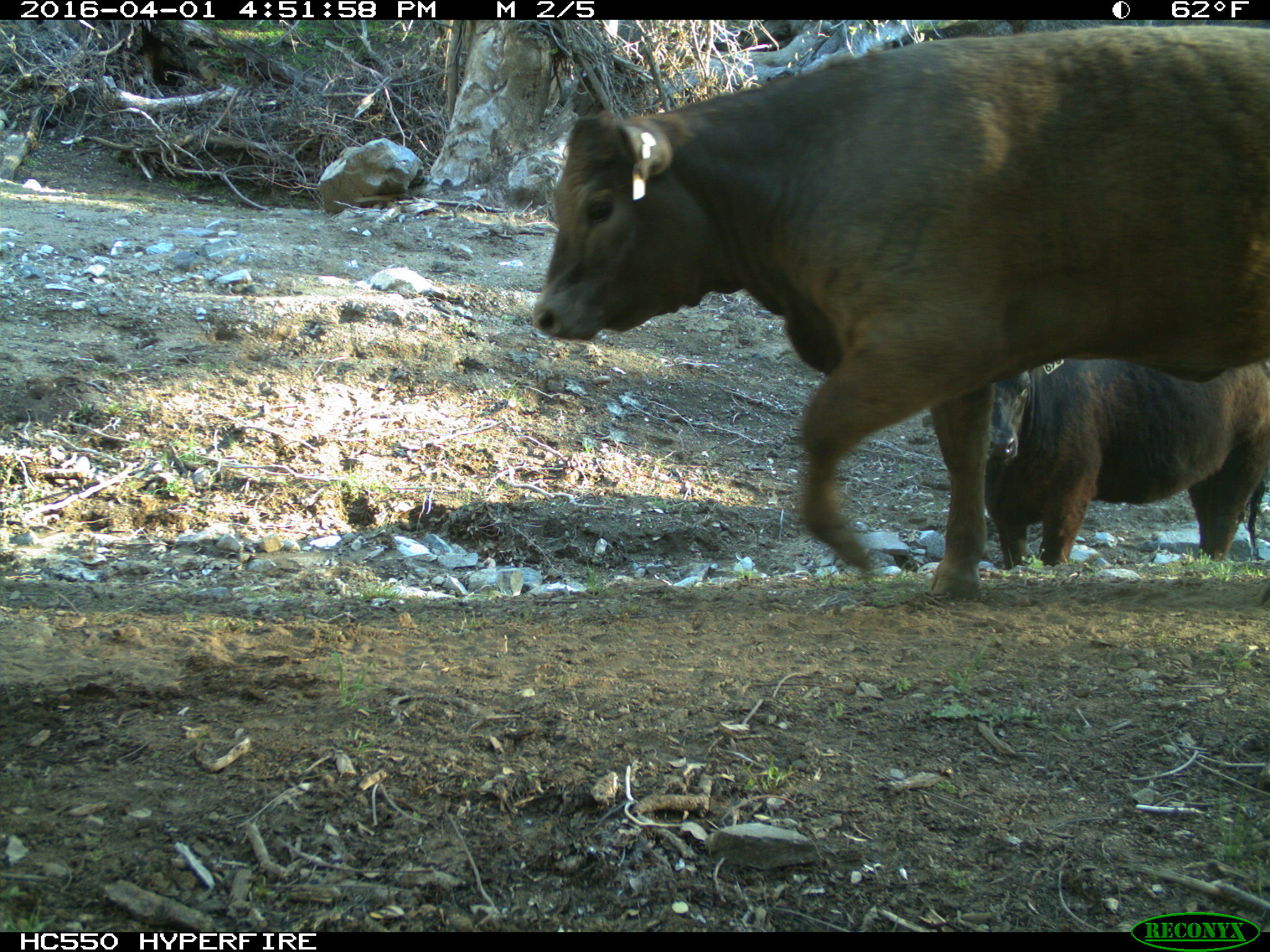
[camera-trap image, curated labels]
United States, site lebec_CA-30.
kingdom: Animalia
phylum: Chordata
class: Mammalia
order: Artiodactyla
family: Bovidae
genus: Bos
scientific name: Bos taurus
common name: domestic cow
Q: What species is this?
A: Bos taurus (domestic cow).